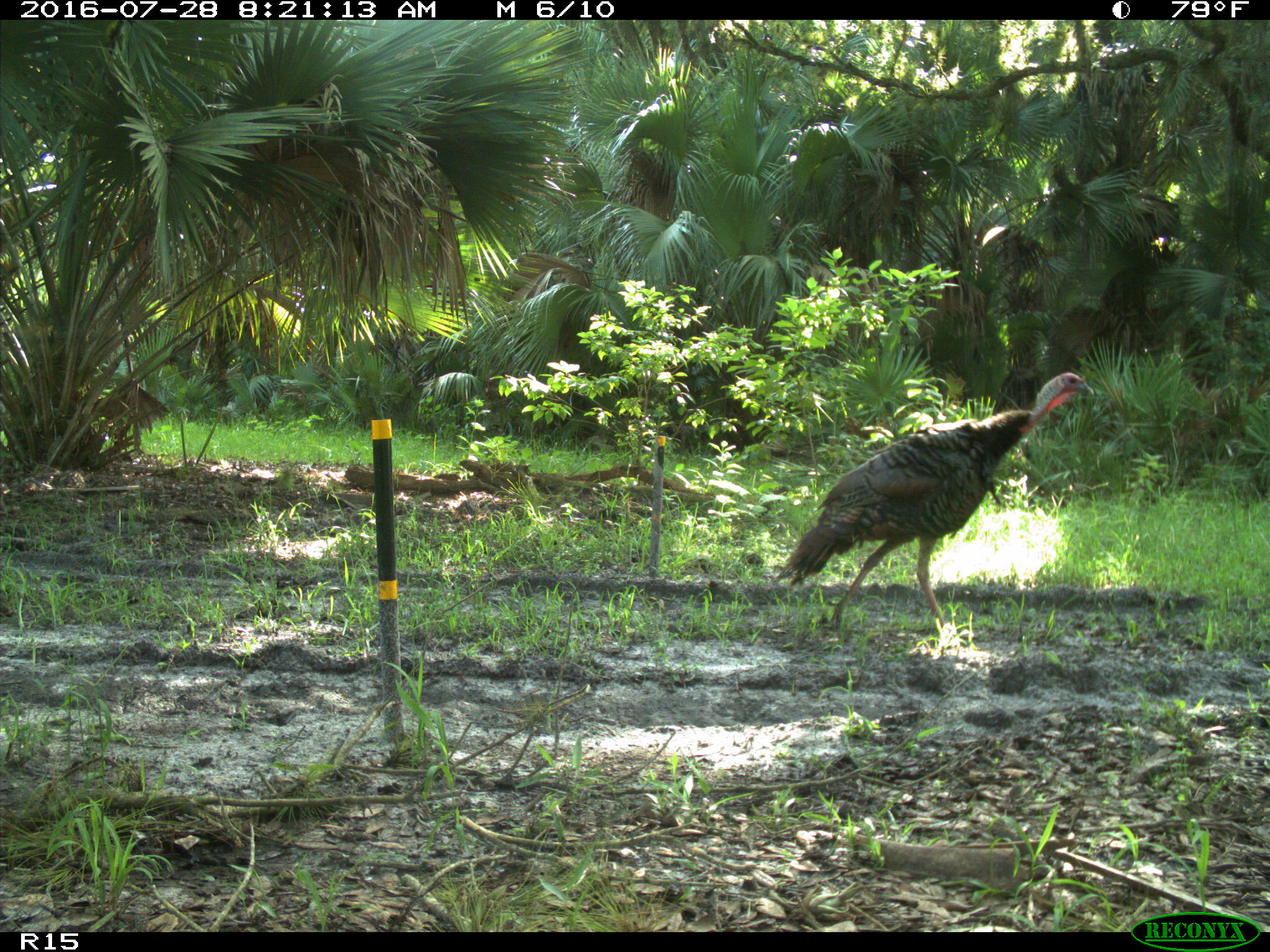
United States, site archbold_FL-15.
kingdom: Animalia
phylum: Chordata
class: Aves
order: Galliformes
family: Phasianidae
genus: Meleagris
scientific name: Meleagris gallopavo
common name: wild turkey